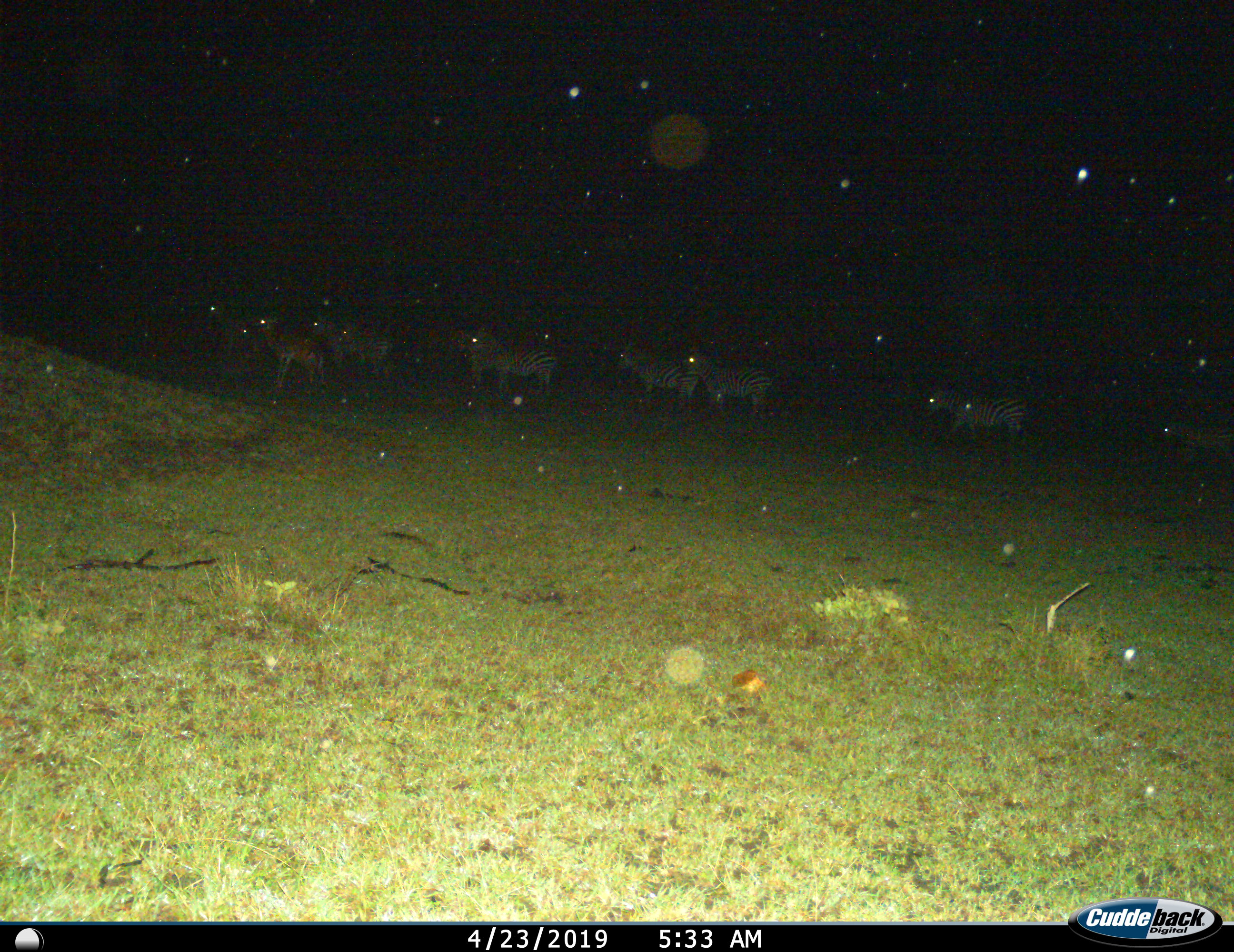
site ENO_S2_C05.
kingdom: Animalia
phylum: Chordata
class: Mammalia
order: Artiodactyla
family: Bovidae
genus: Aepyceros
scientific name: Aepyceros melampus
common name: impala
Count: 1.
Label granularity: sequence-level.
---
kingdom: Animalia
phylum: Chordata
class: Mammalia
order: Perissodactyla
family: Equidae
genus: Equus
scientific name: Equus quagga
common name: plains zebra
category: zebraplains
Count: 8.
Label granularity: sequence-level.